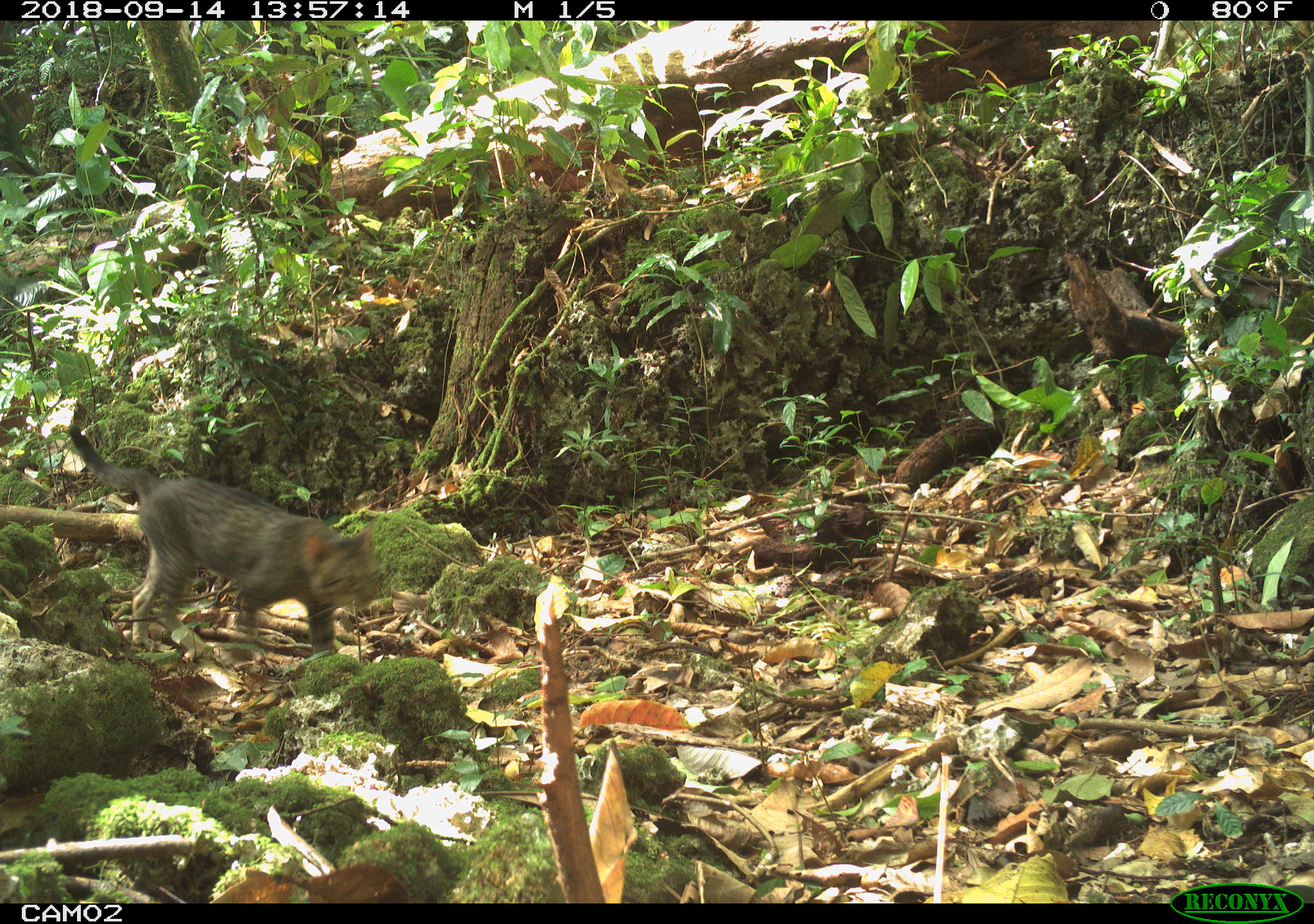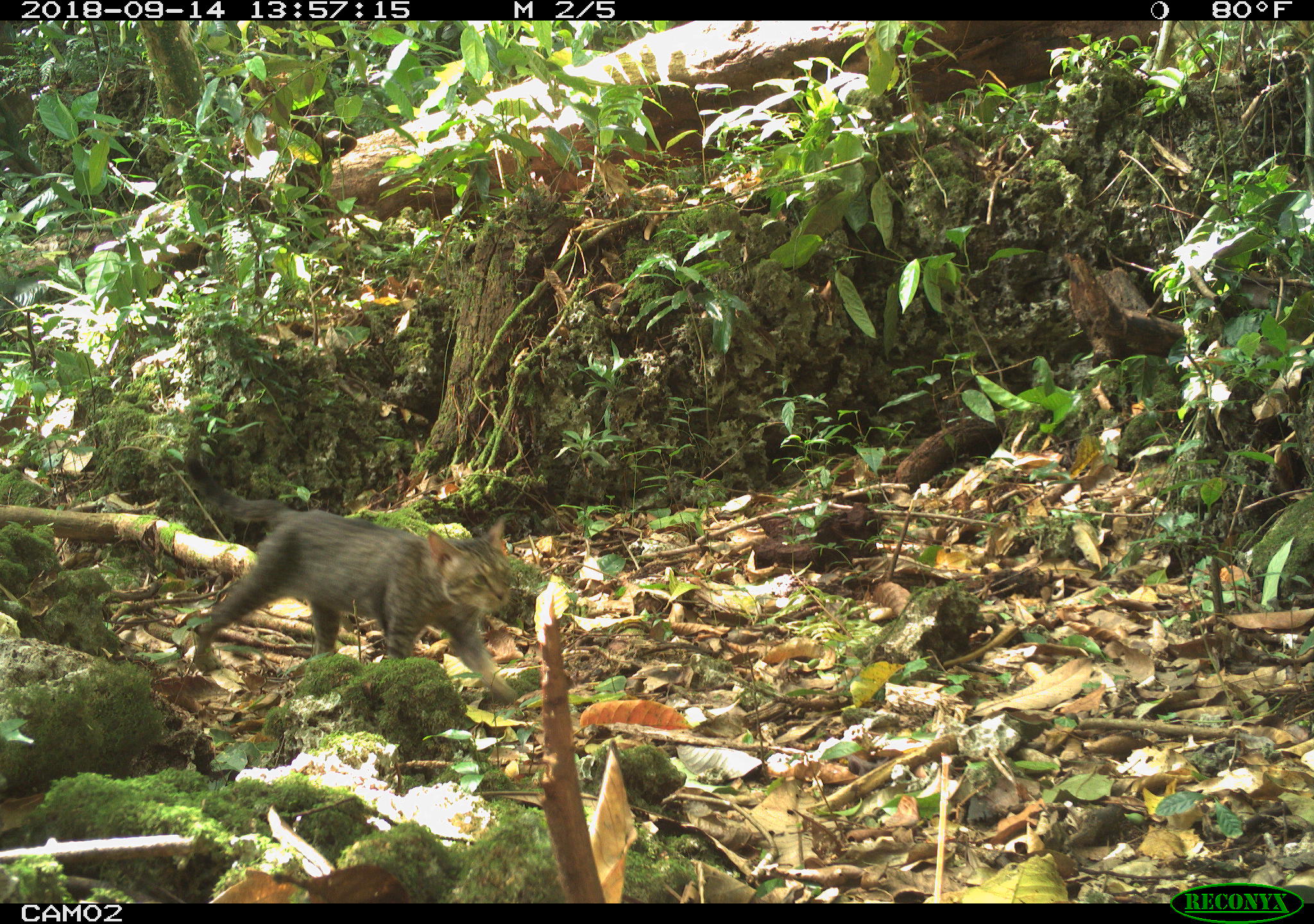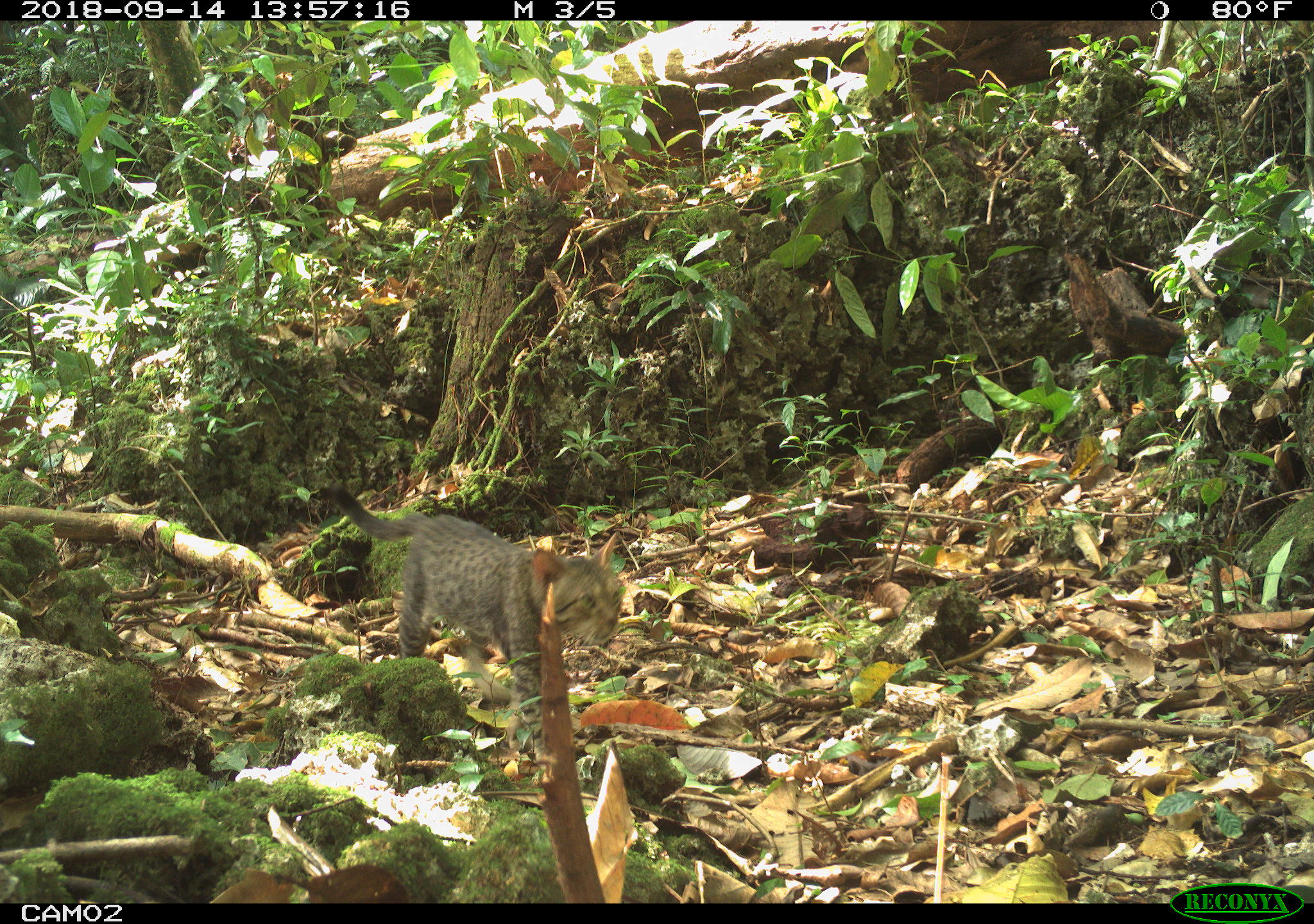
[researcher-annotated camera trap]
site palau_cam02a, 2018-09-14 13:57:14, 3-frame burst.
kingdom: Animalia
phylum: Chordata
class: Mammalia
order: Carnivora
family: Felidae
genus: Felis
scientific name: Felis catus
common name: cat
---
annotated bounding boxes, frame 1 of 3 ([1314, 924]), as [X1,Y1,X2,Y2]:
cat: [62,420,385,669]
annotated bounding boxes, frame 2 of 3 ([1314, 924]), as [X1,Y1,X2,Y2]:
cat: [182,503,515,706]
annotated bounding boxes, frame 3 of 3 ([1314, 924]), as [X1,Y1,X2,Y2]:
cat: [321,483,645,698]